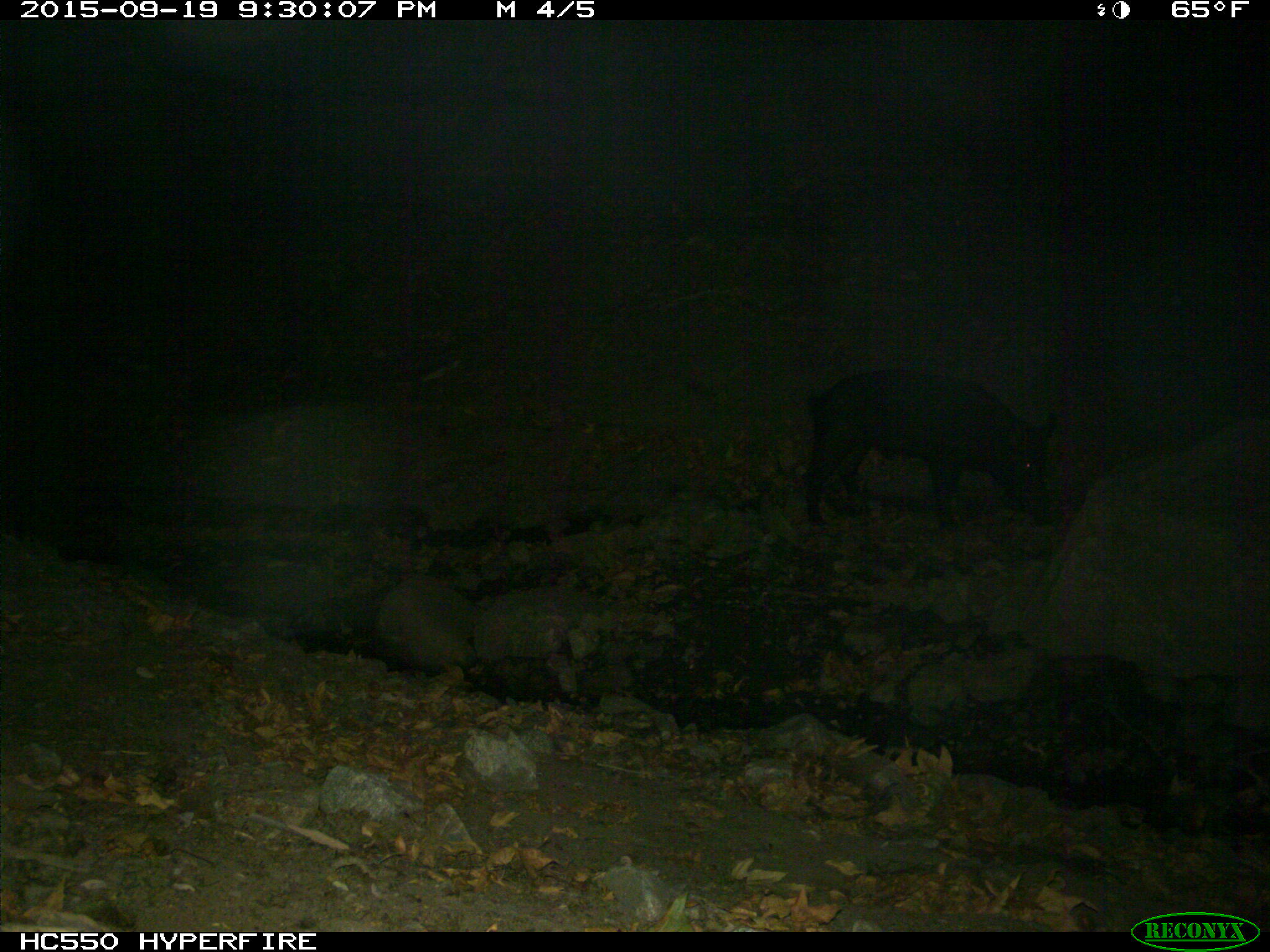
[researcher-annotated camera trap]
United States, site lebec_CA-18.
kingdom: Animalia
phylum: Chordata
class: Mammalia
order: Artiodactyla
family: Suidae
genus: Sus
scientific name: Sus scrofa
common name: wild boar